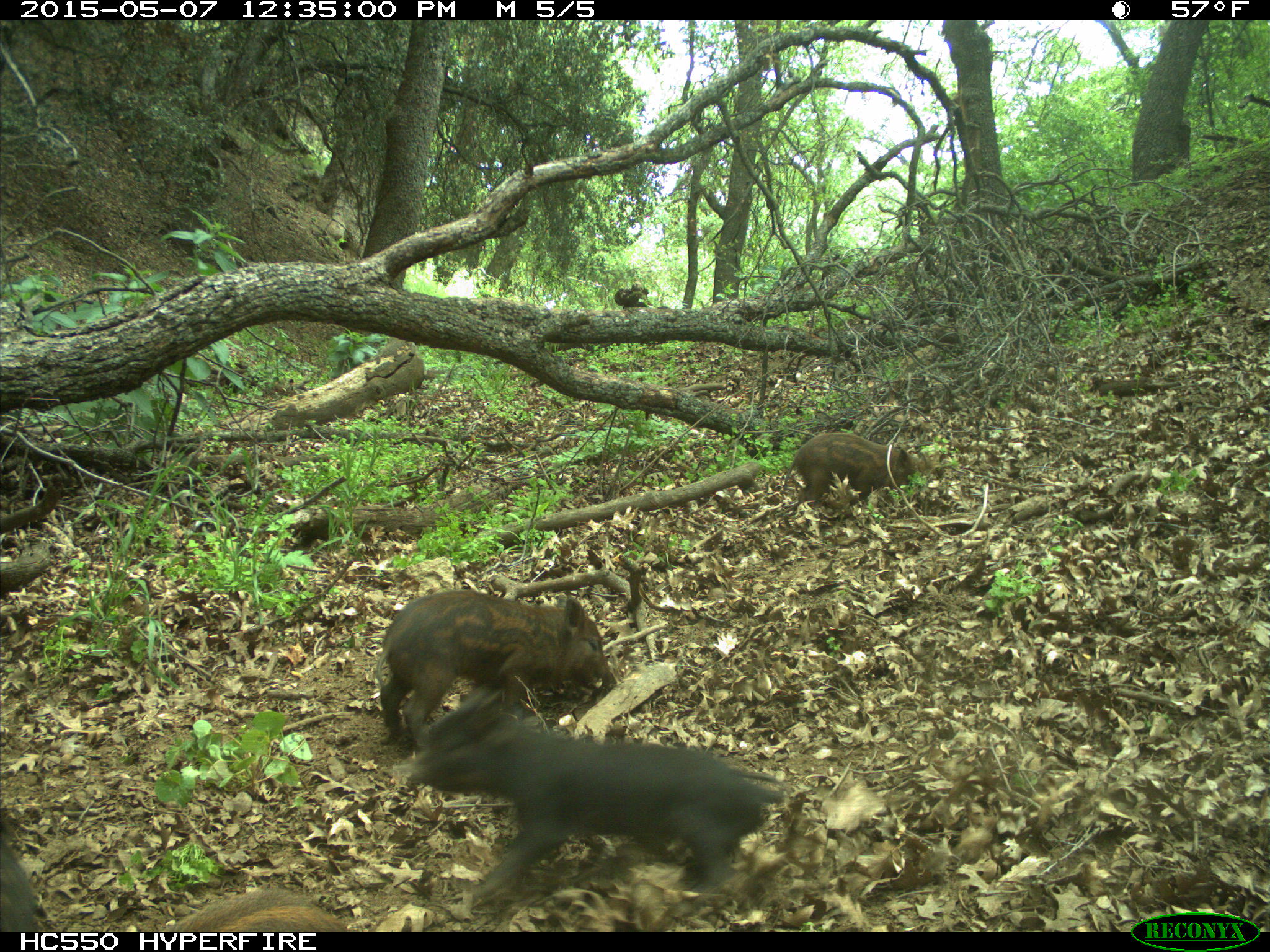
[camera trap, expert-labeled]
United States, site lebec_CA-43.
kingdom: Animalia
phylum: Chordata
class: Mammalia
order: Artiodactyla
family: Suidae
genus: Sus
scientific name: Sus scrofa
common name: wild boar